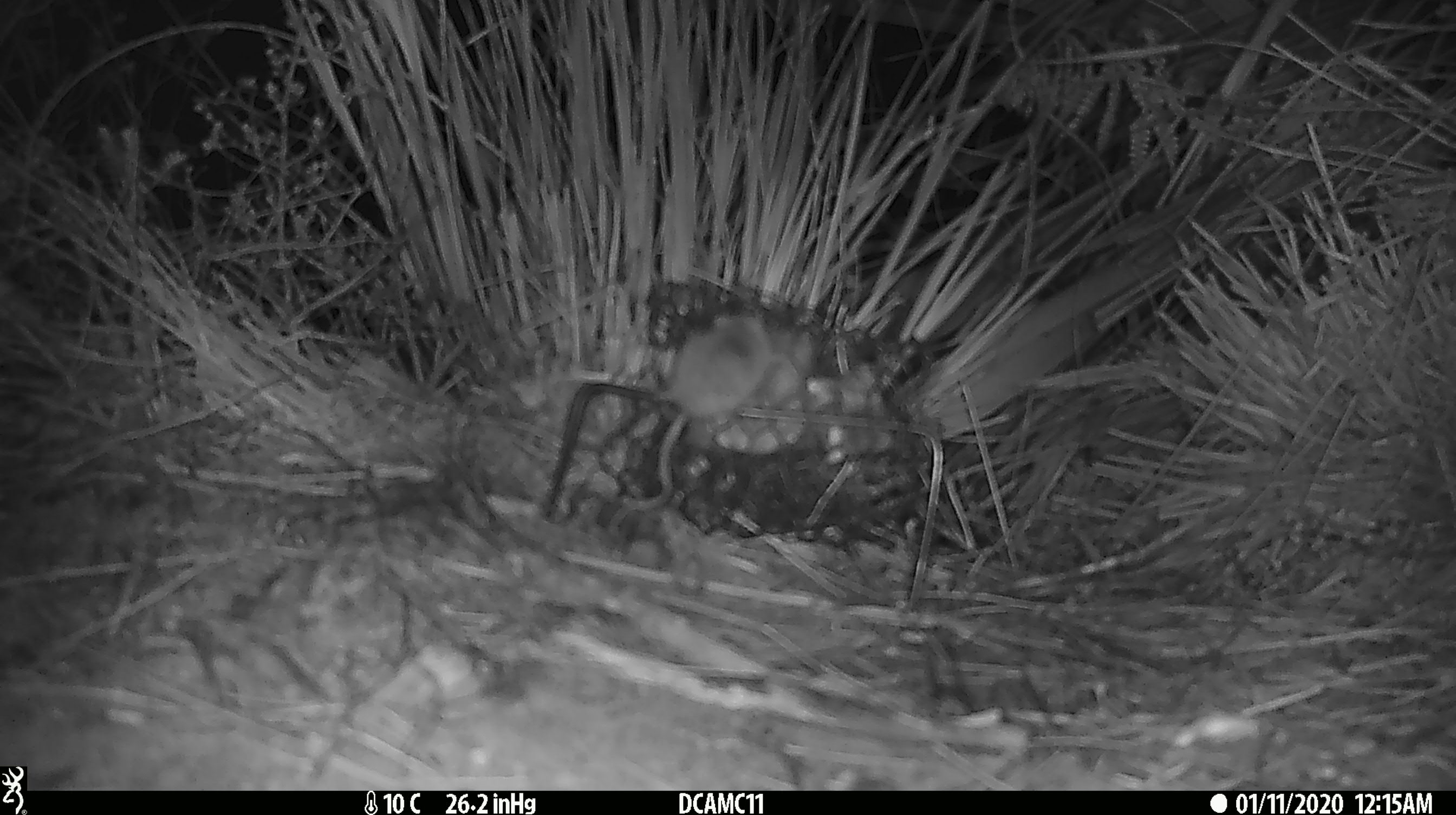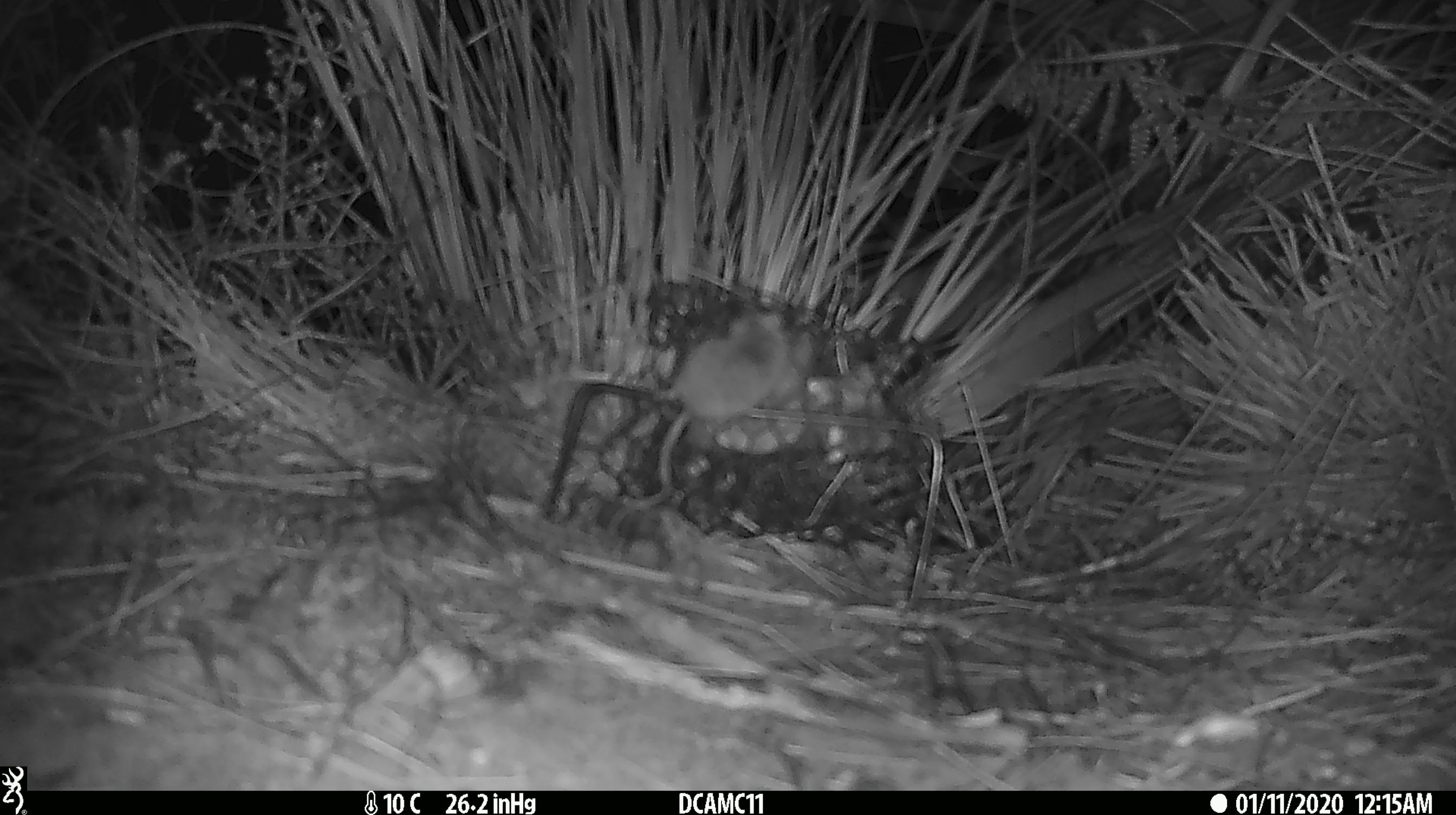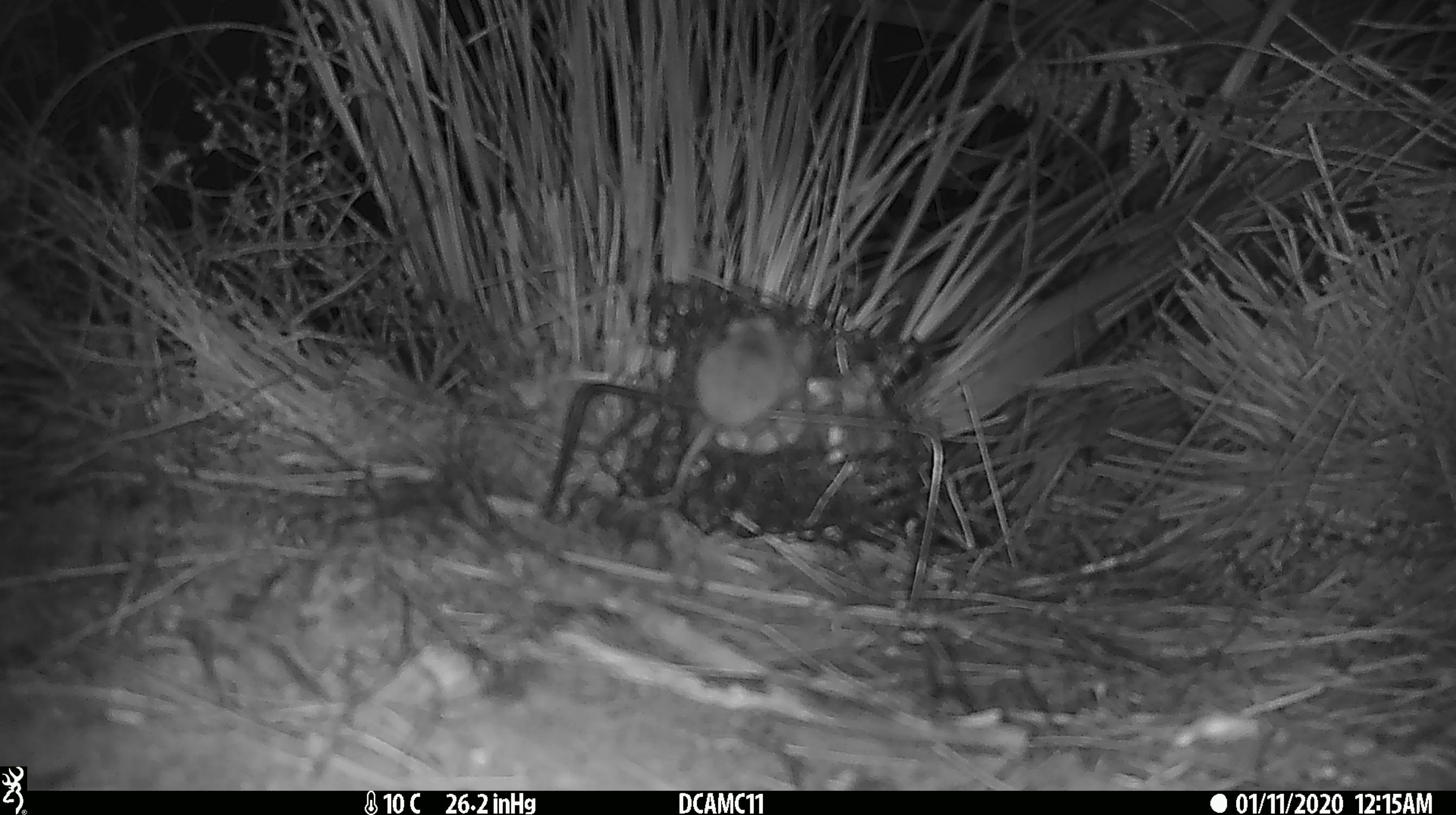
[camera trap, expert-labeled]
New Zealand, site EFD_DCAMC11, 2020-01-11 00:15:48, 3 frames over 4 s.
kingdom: Animalia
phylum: Chordata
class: Mammalia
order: Rodentia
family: Muridae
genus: Mus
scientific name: Mus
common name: mouse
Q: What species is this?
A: Mouse (Mus).